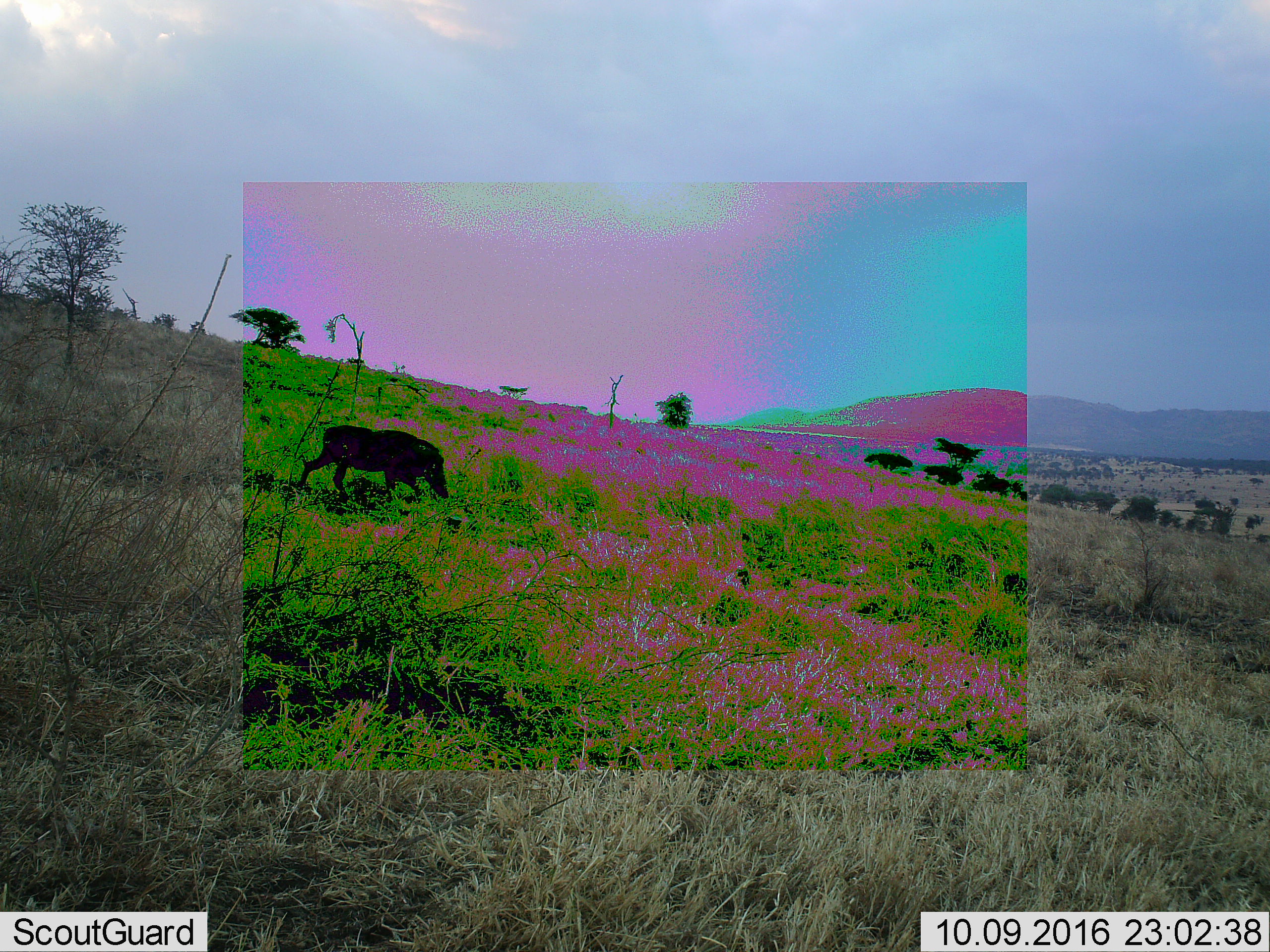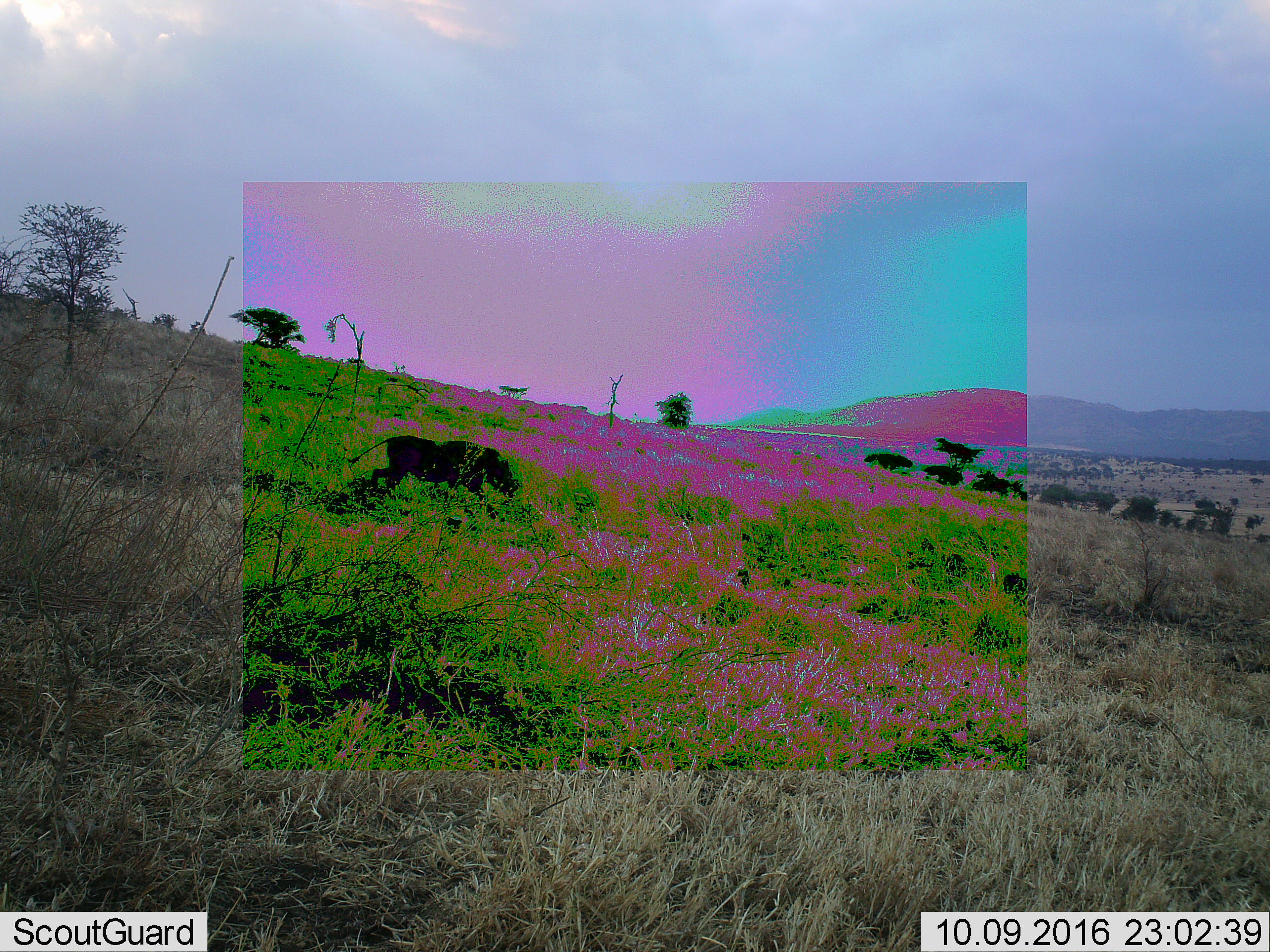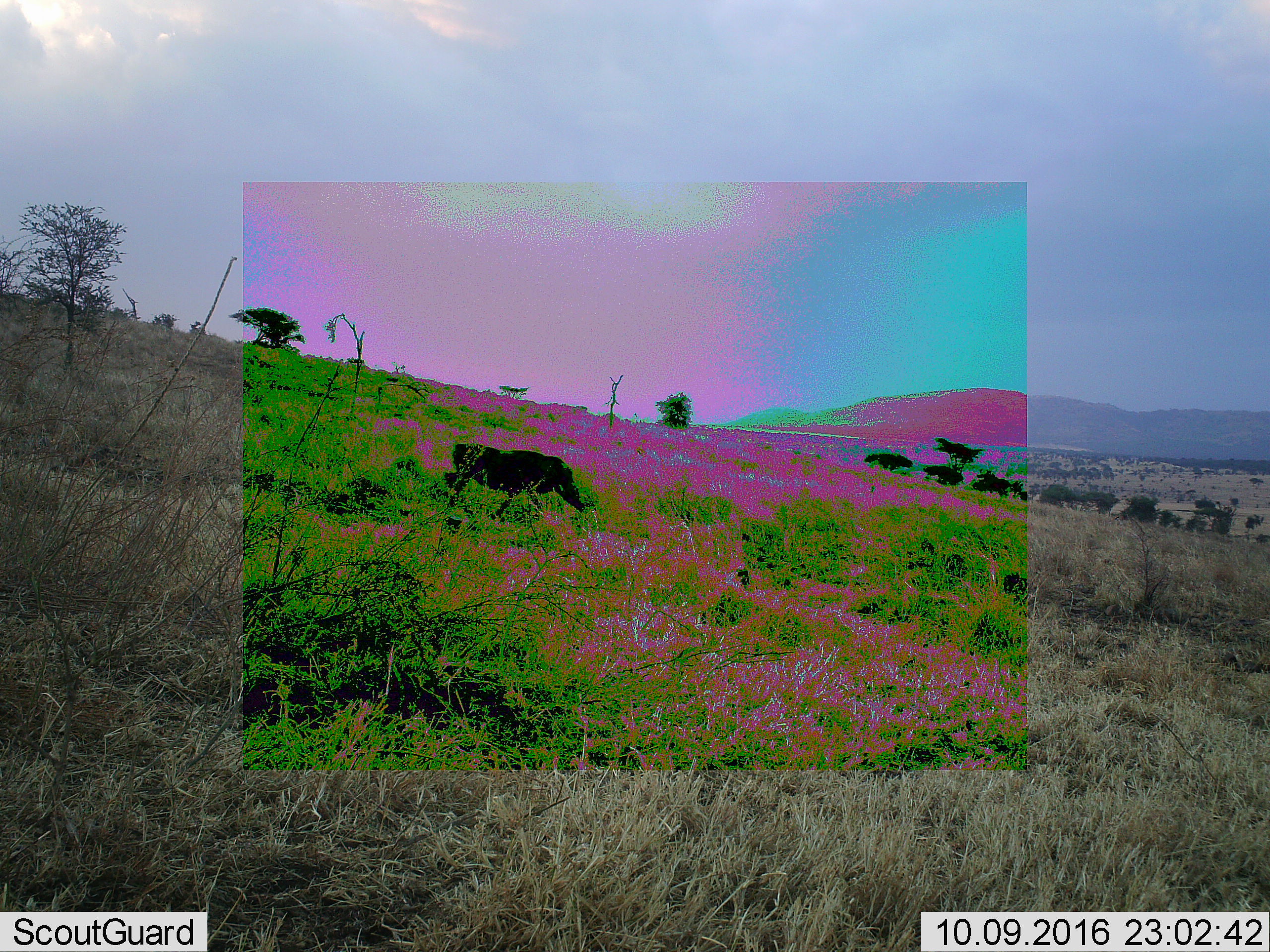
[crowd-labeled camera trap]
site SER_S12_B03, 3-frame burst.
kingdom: Animalia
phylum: Chordata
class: Mammalia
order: Artiodactyla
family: Suidae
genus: Phacochoerus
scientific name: Phacochoerus africanus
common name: warthog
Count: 1.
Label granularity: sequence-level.